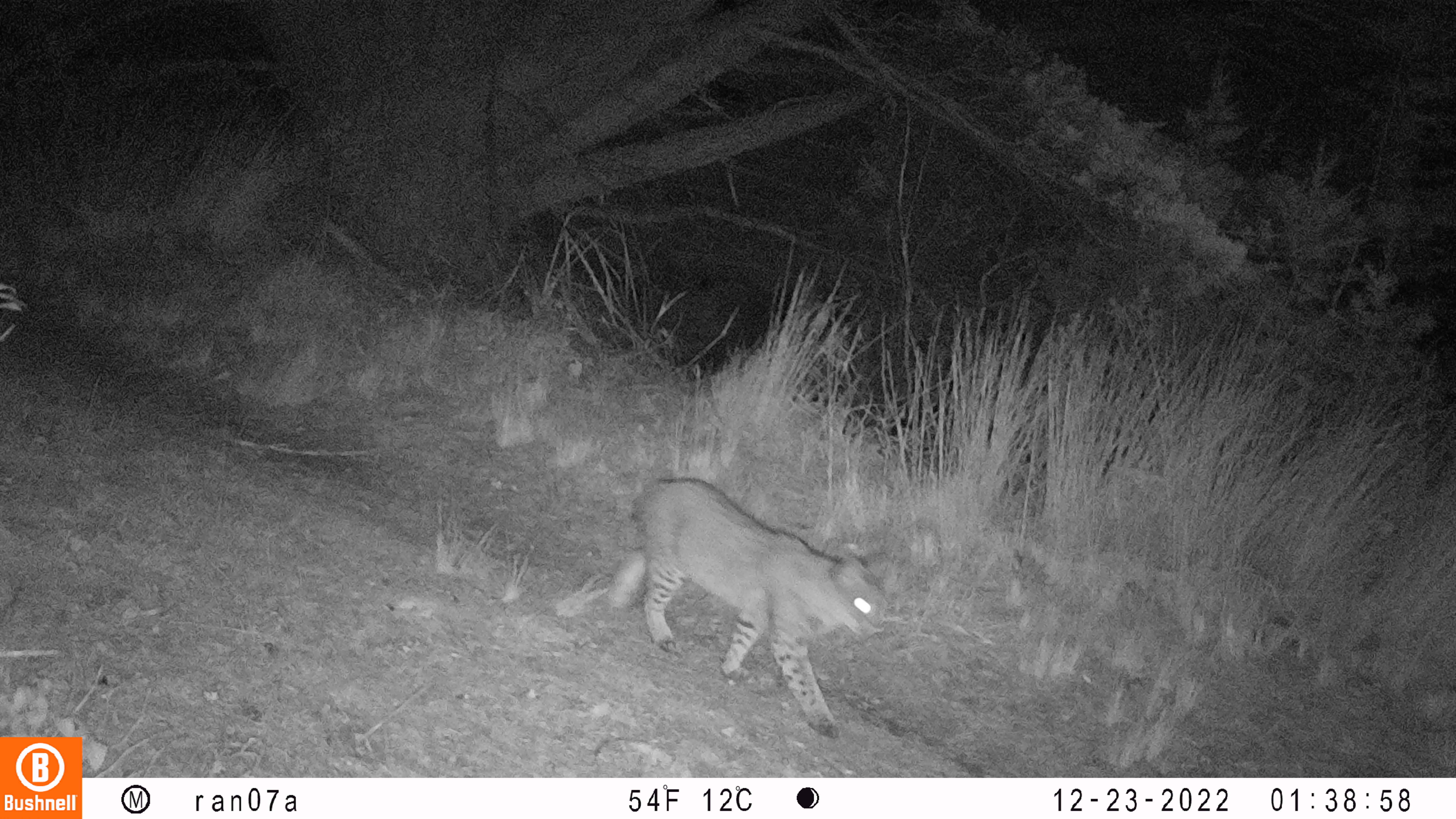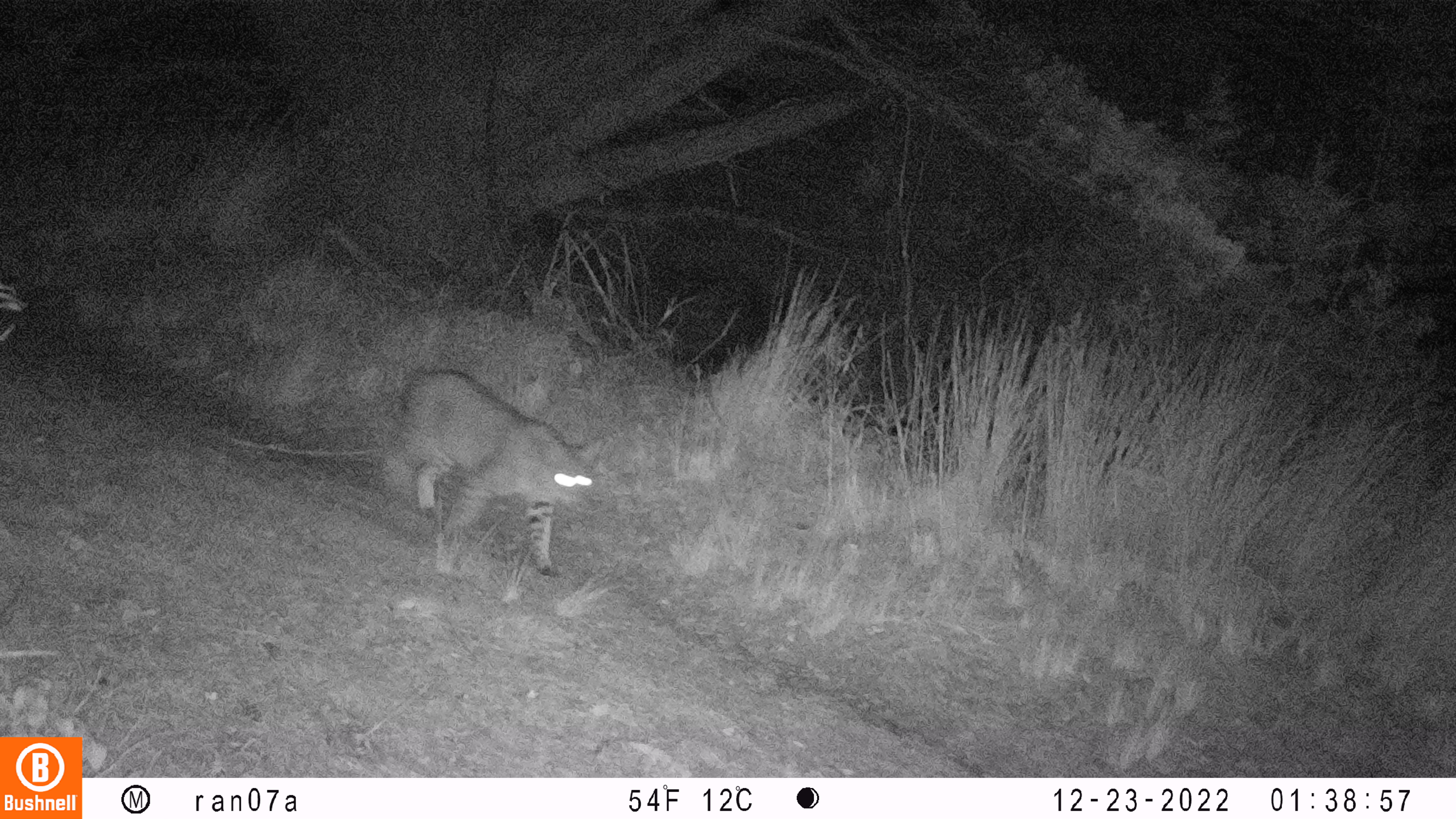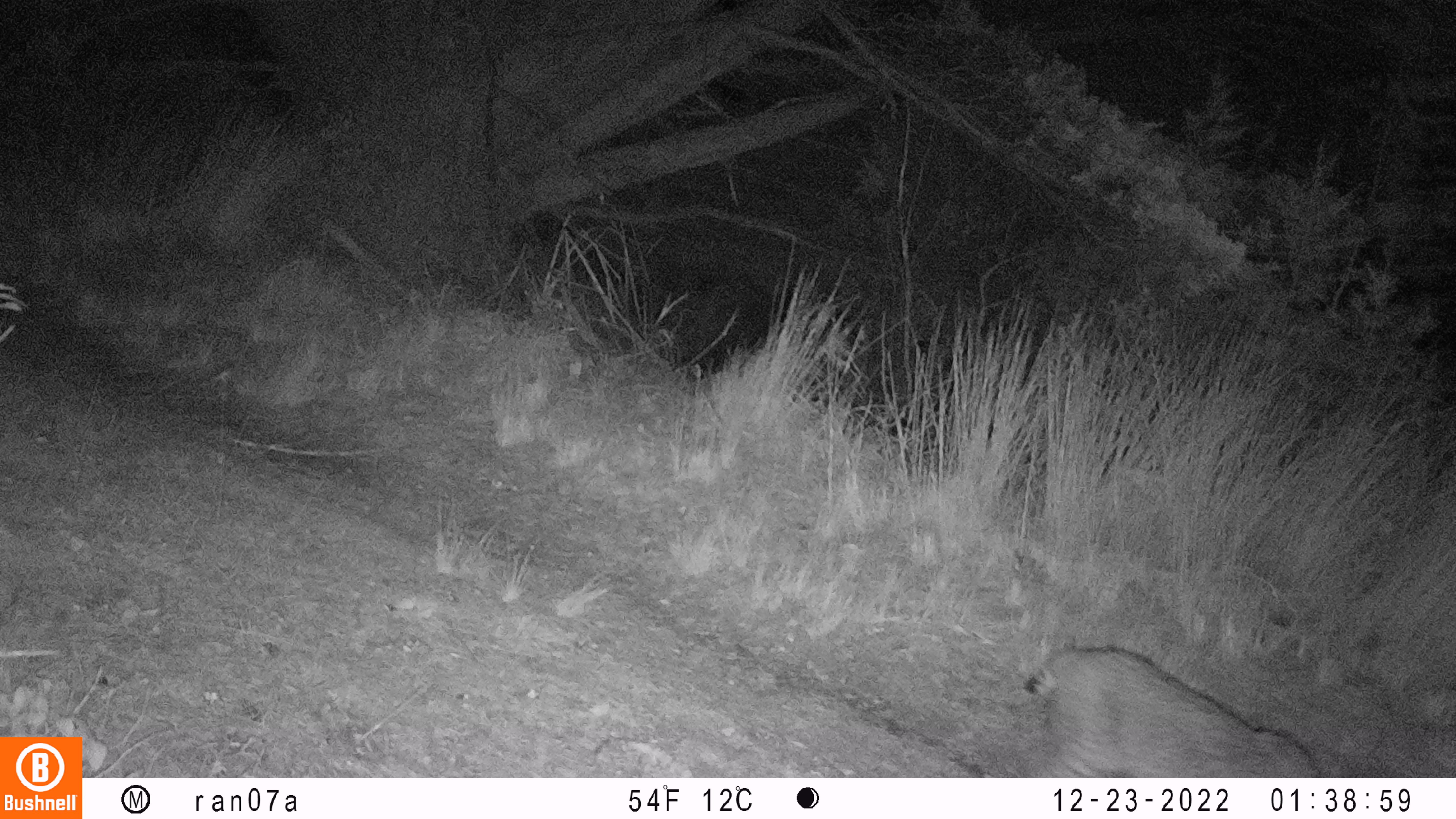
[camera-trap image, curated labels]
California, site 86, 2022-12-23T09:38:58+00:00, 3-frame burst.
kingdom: Animalia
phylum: Chordata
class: Mammalia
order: Carnivora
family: Felidae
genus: Lynx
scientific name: Lynx rufus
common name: bobcat